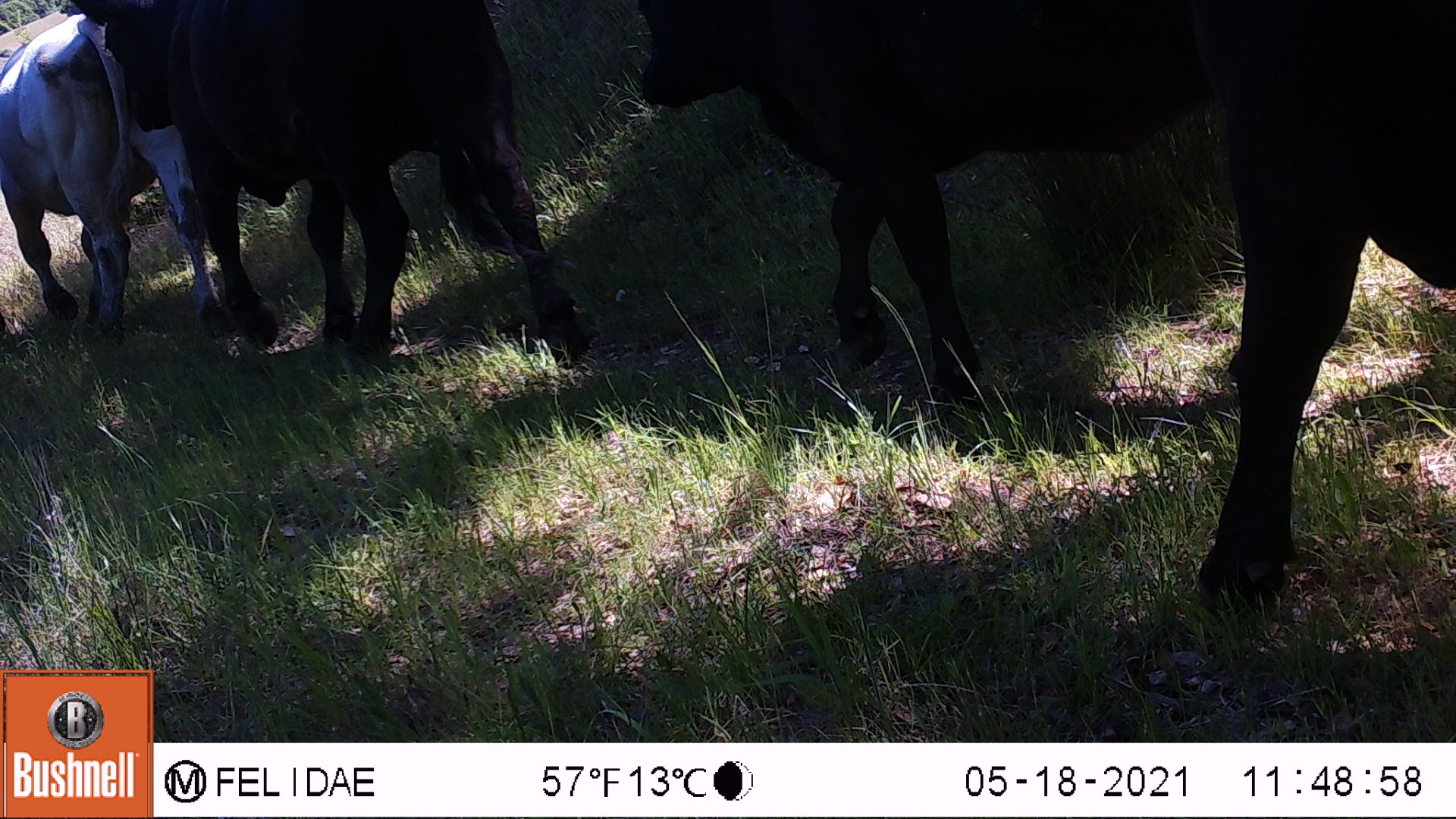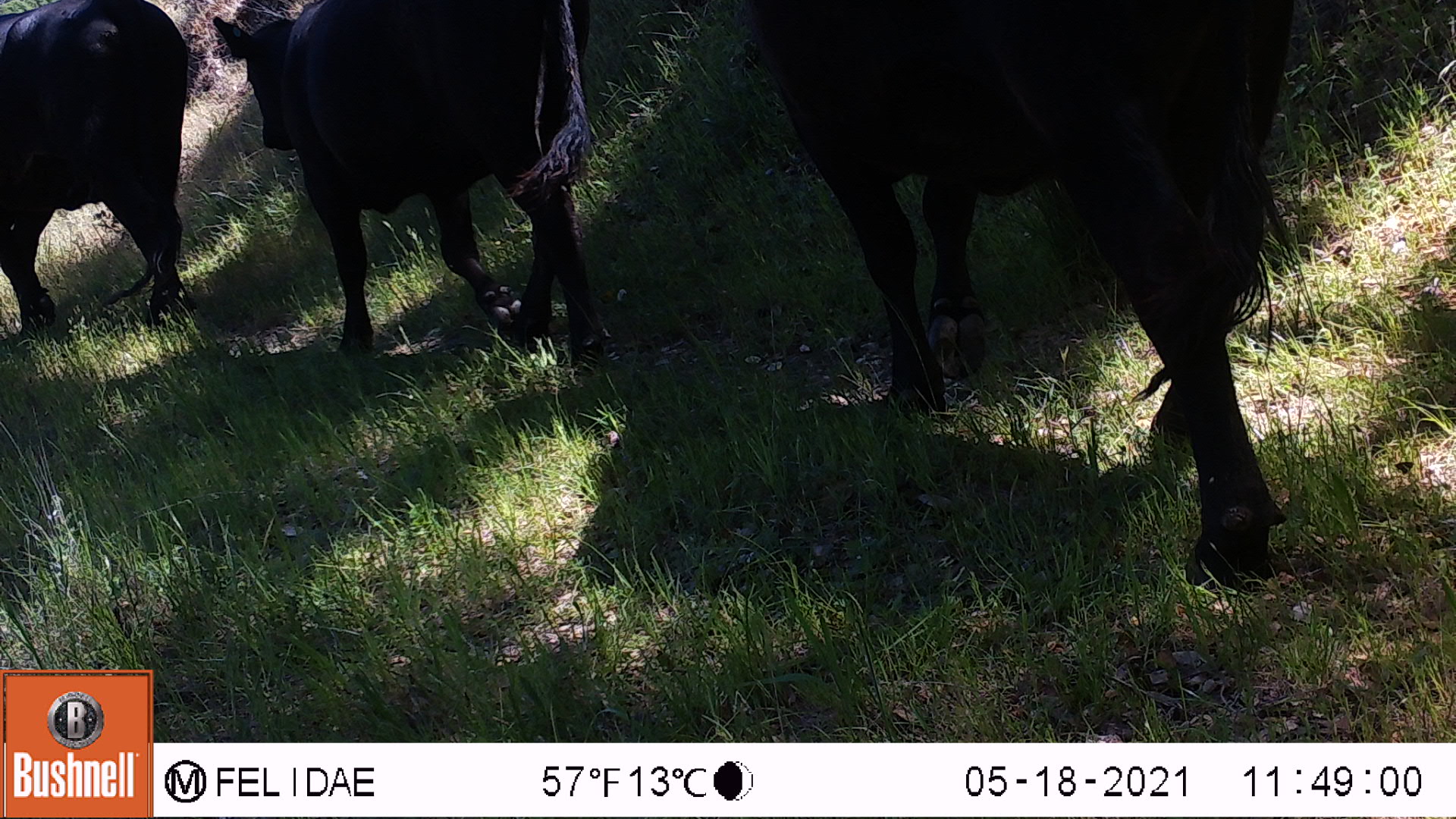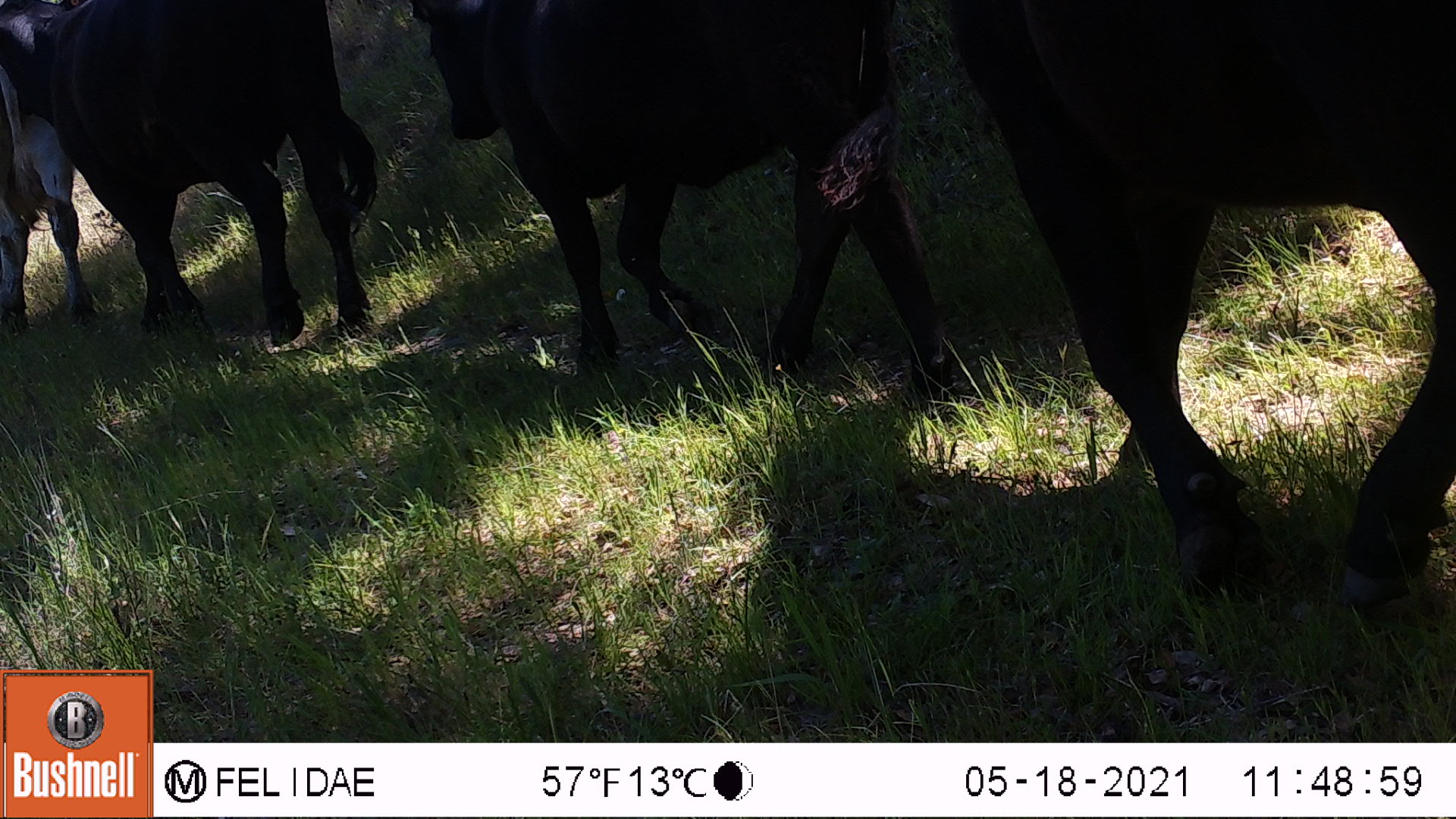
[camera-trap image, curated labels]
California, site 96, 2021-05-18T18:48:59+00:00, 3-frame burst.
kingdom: Animalia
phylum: Chordata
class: Mammalia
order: Artiodactyla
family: Bovidae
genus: Bos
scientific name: Bos taurus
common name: domestic cattle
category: cattle